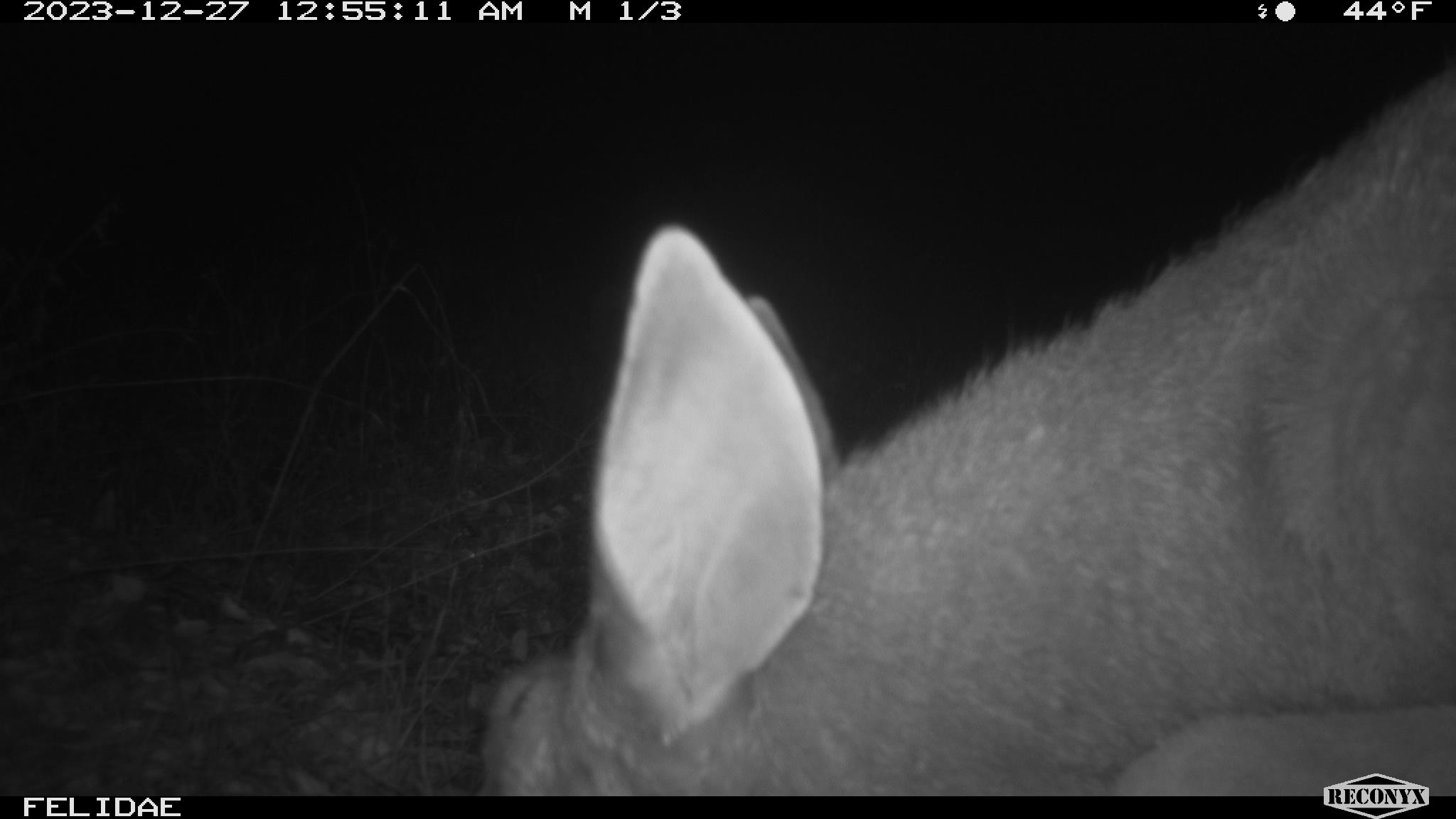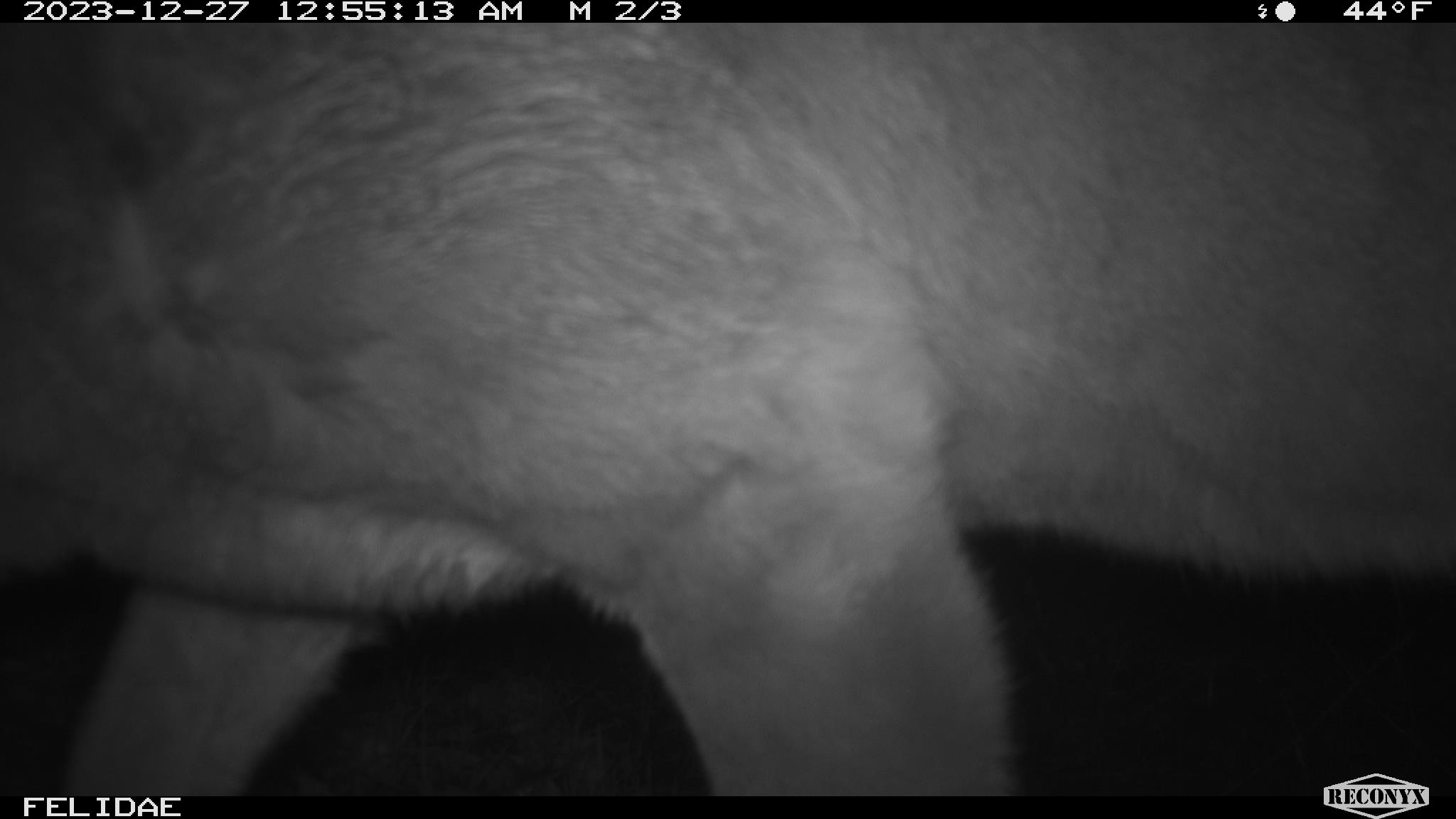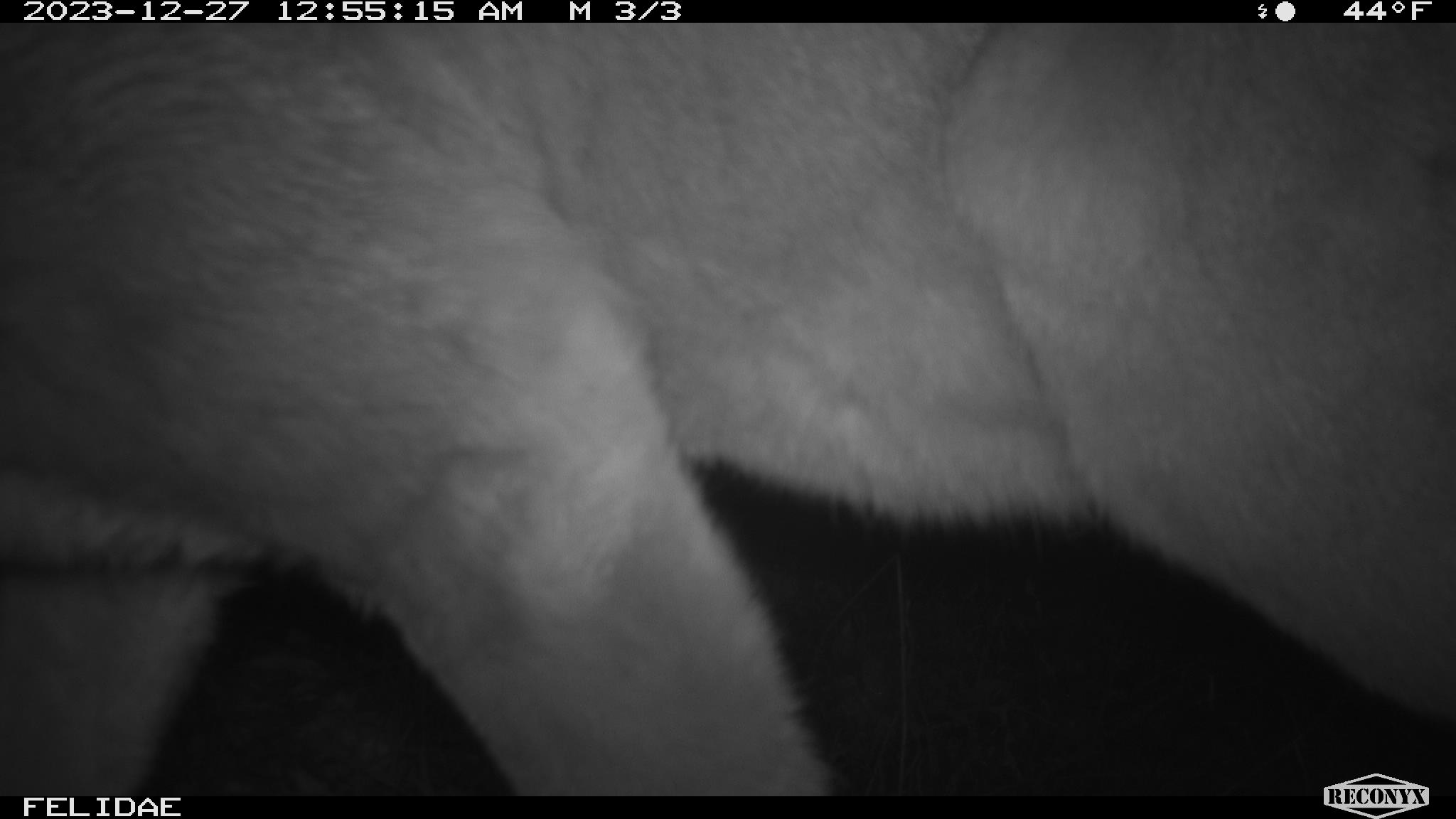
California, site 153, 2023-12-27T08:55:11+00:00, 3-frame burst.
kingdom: Animalia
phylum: Chordata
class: Mammalia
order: Artiodactyla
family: Cervidae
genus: Odocoileus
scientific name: Odocoileus hemionus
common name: mule deer